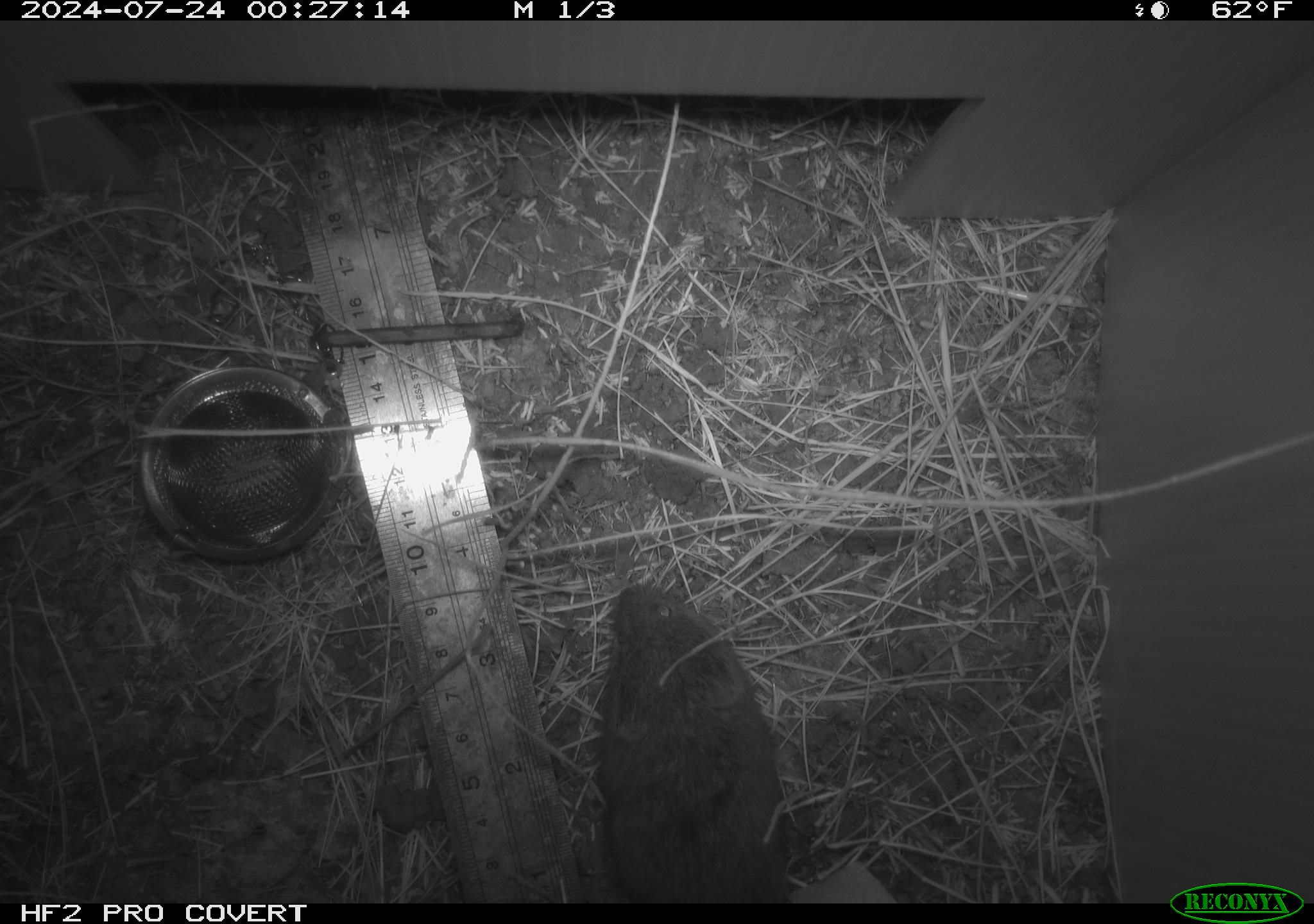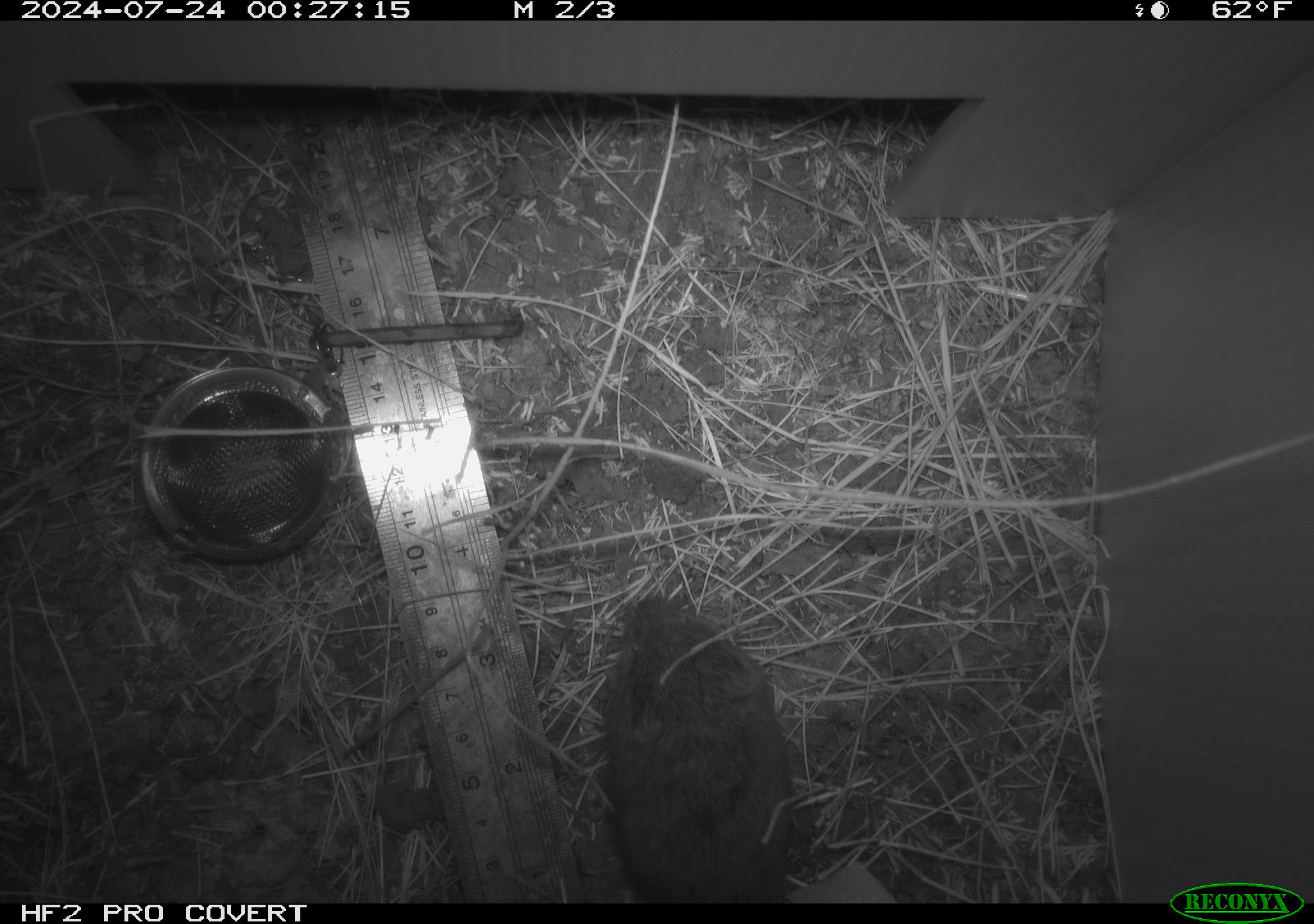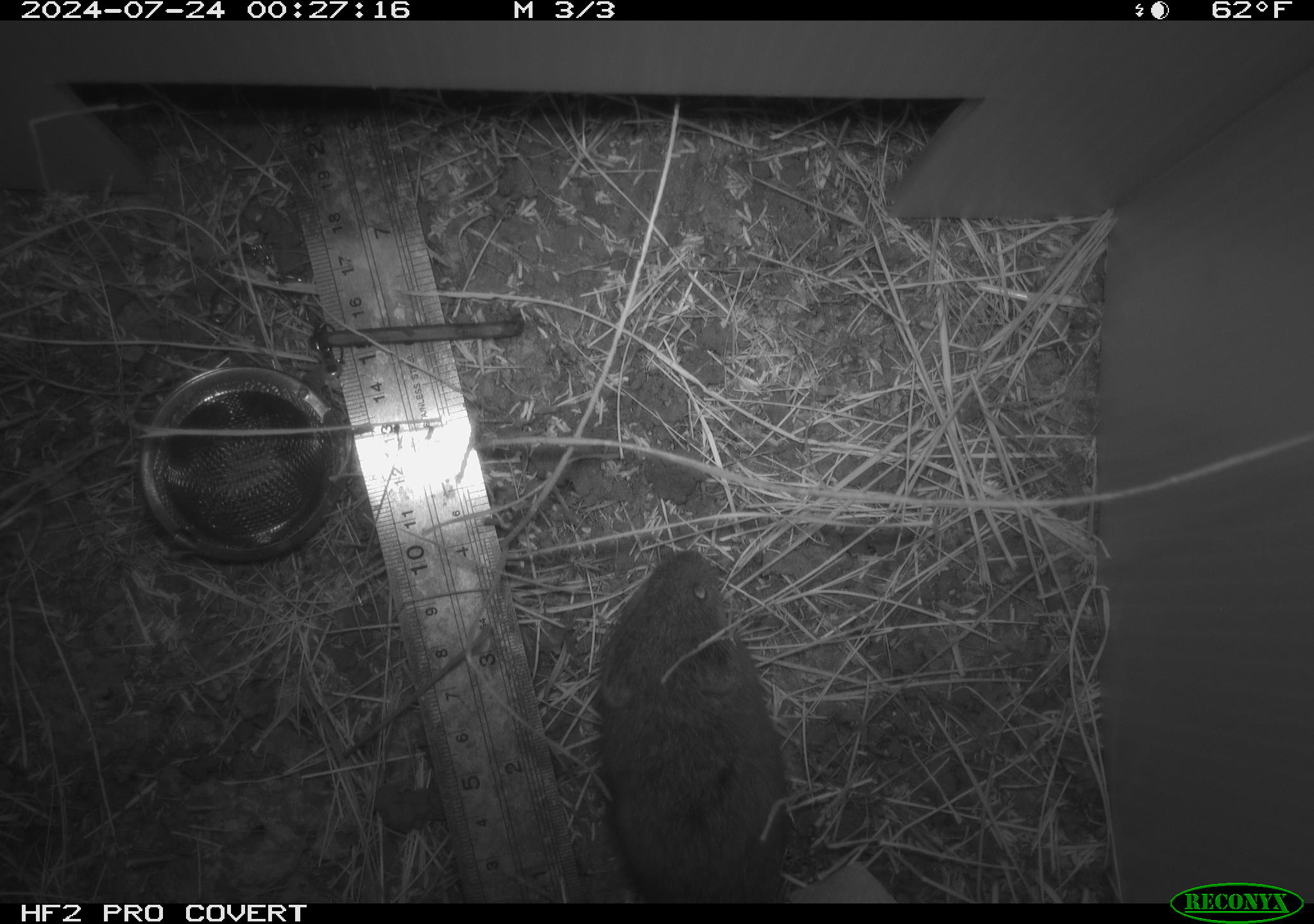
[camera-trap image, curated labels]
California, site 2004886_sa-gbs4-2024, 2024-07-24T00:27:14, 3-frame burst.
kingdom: Animalia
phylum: Chordata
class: Mammalia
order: Rodentia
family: Cricetidae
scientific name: Arvicolinae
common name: voles, lemmings, and muskrats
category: arvicolinae subfamily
Arvicolinae subfamily (voles, lemmings, and muskrats) (Arvicolinae).